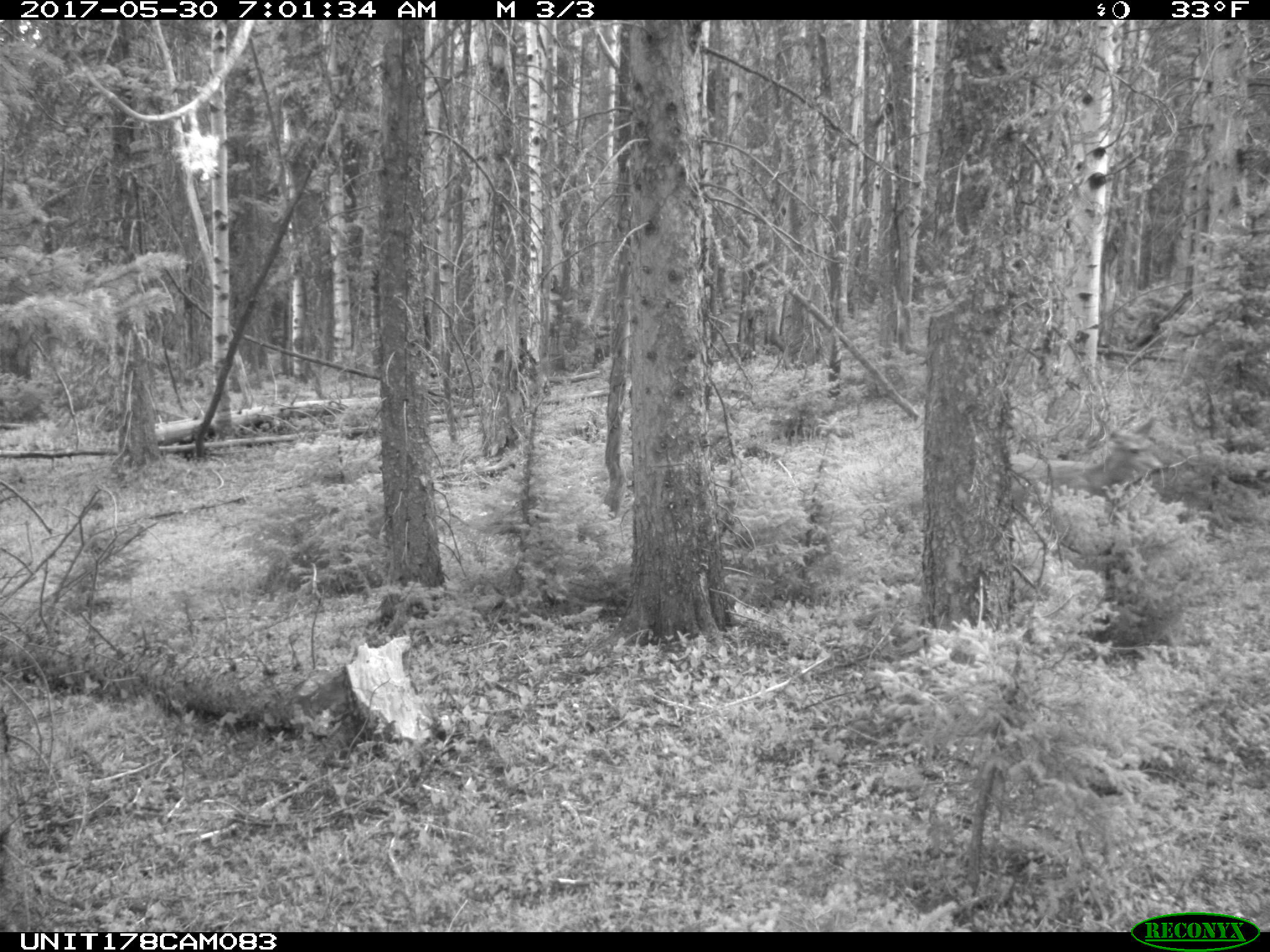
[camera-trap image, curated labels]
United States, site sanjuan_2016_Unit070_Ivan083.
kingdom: Animalia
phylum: Chordata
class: Mammalia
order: Artiodactyla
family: Cervidae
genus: Odocoileus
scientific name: Odocoileus hemionus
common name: mule deer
Odocoileus hemionus (mule deer).